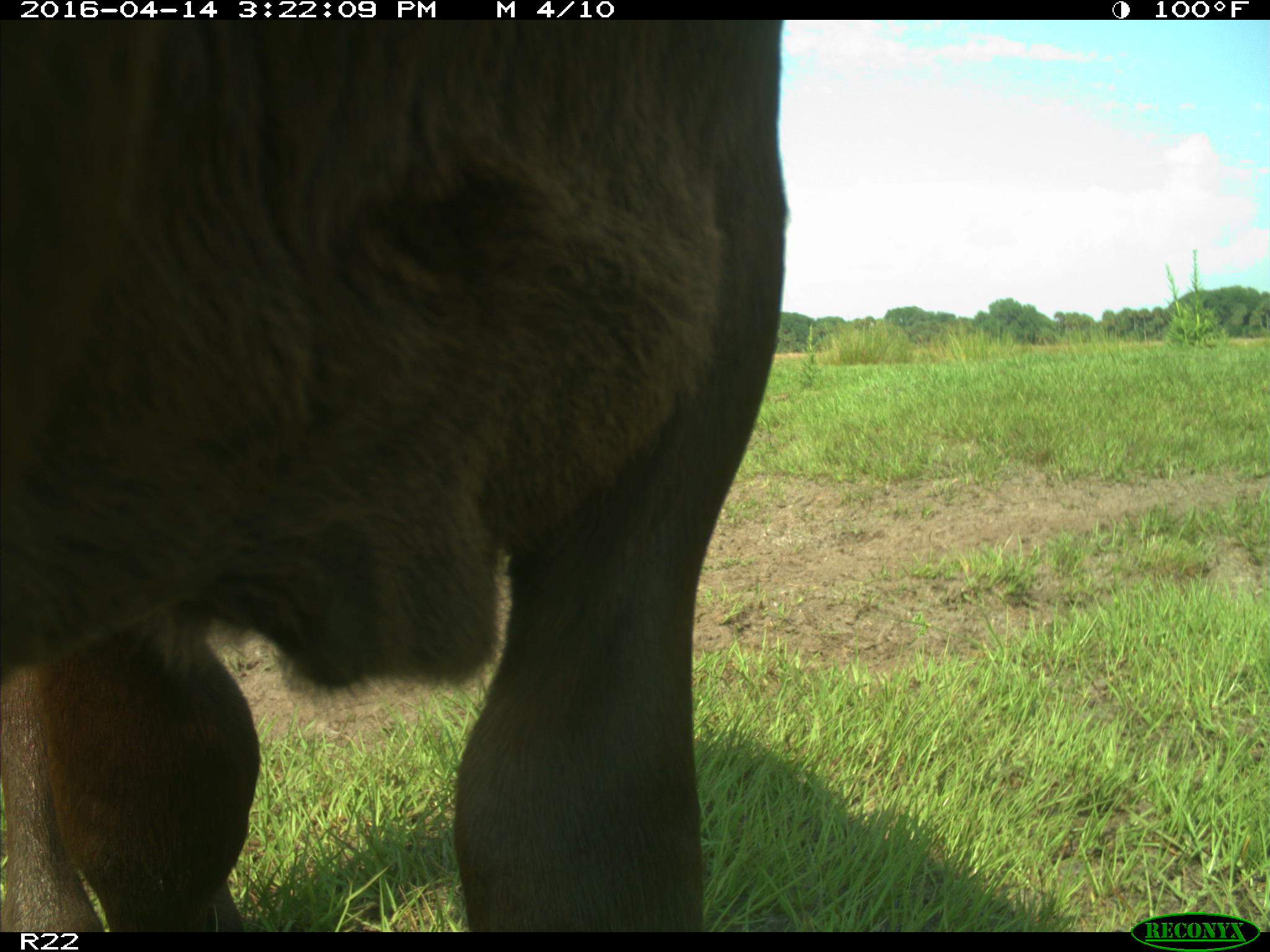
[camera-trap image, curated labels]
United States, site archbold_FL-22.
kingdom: Animalia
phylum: Chordata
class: Mammalia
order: Artiodactyla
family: Bovidae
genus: Bos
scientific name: Bos taurus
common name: domestic cow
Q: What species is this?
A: Bos taurus (domestic cow).